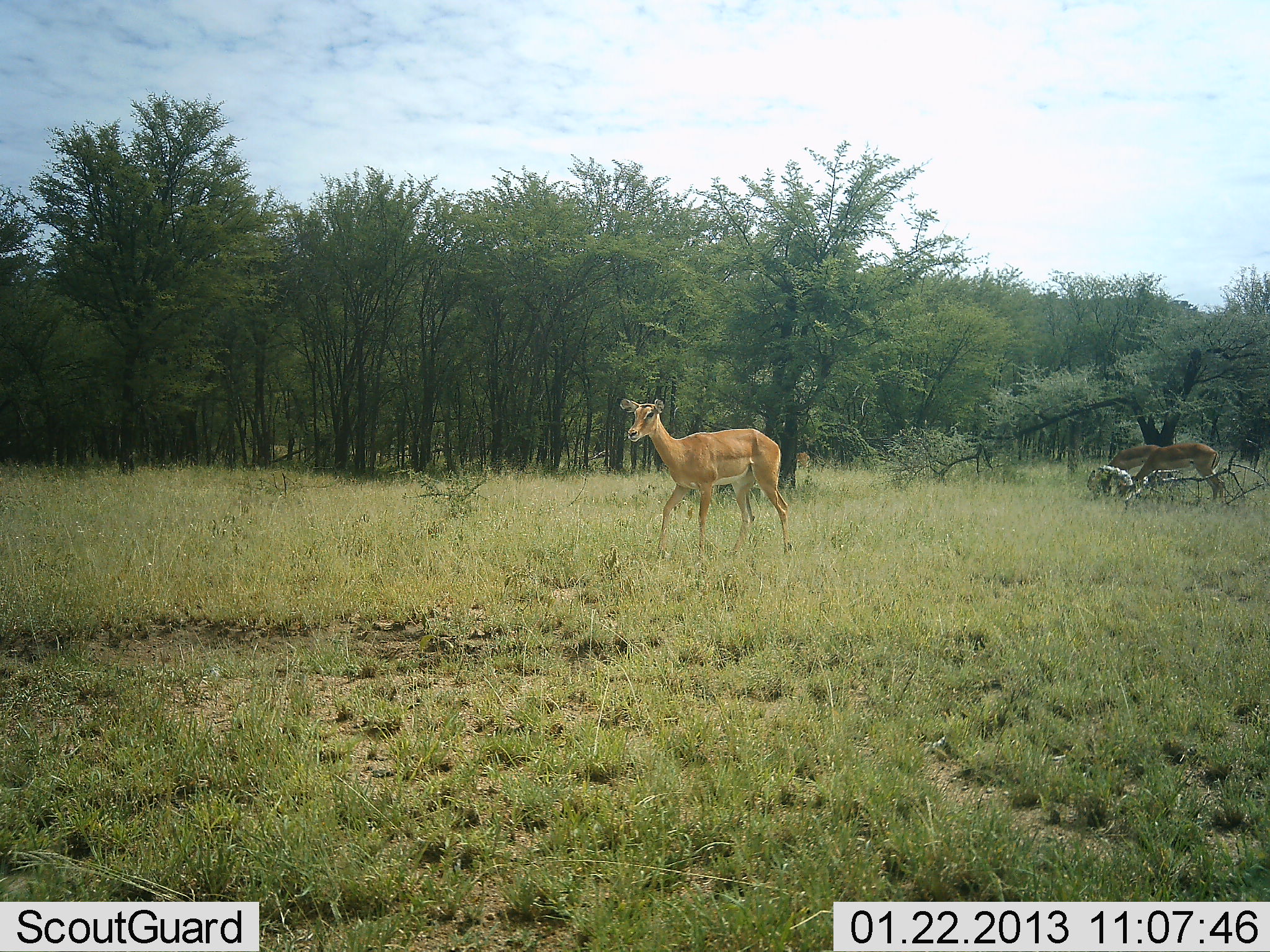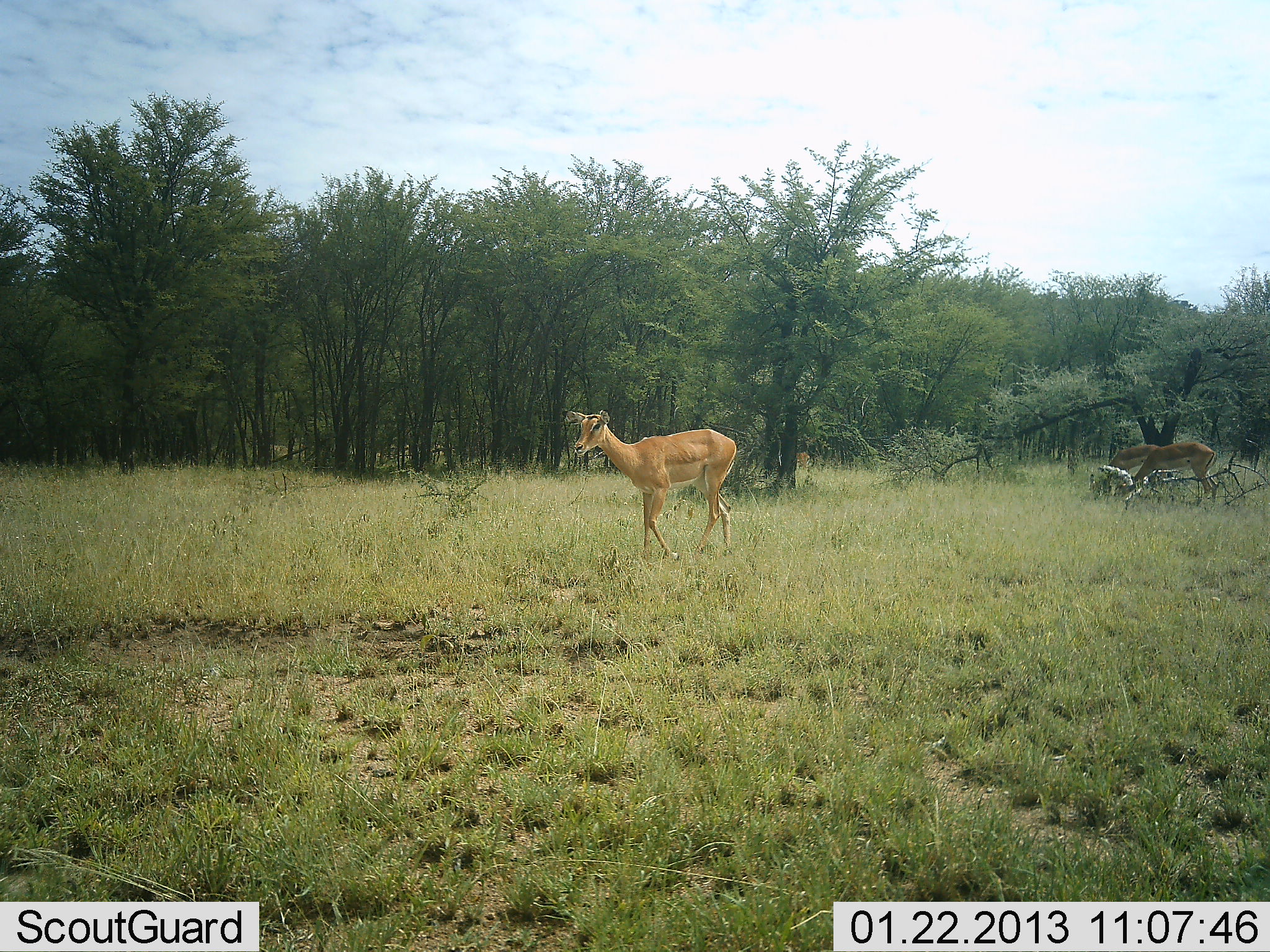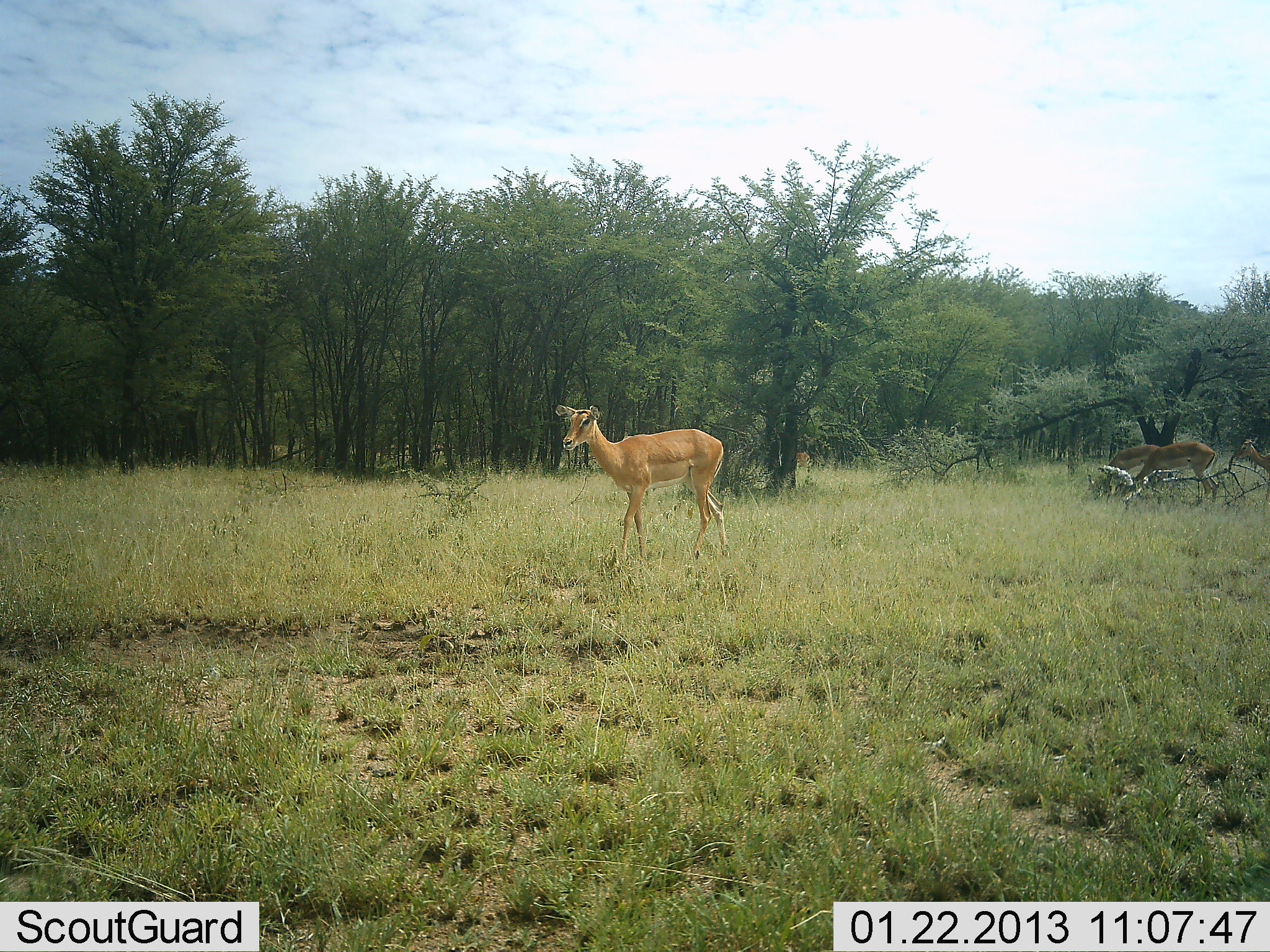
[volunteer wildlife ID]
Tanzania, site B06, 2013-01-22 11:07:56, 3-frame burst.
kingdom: Animalia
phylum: Chordata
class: Mammalia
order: Artiodactyla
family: Bovidae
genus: Aepyceros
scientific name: Aepyceros melampus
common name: impala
Impala (Aepyceros melampus), count 4. Behavior (volunteer vote fractions): standing 47%, resting 0%, moving 87%, interacting 0%. Young present (vote fraction): 0%. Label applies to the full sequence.